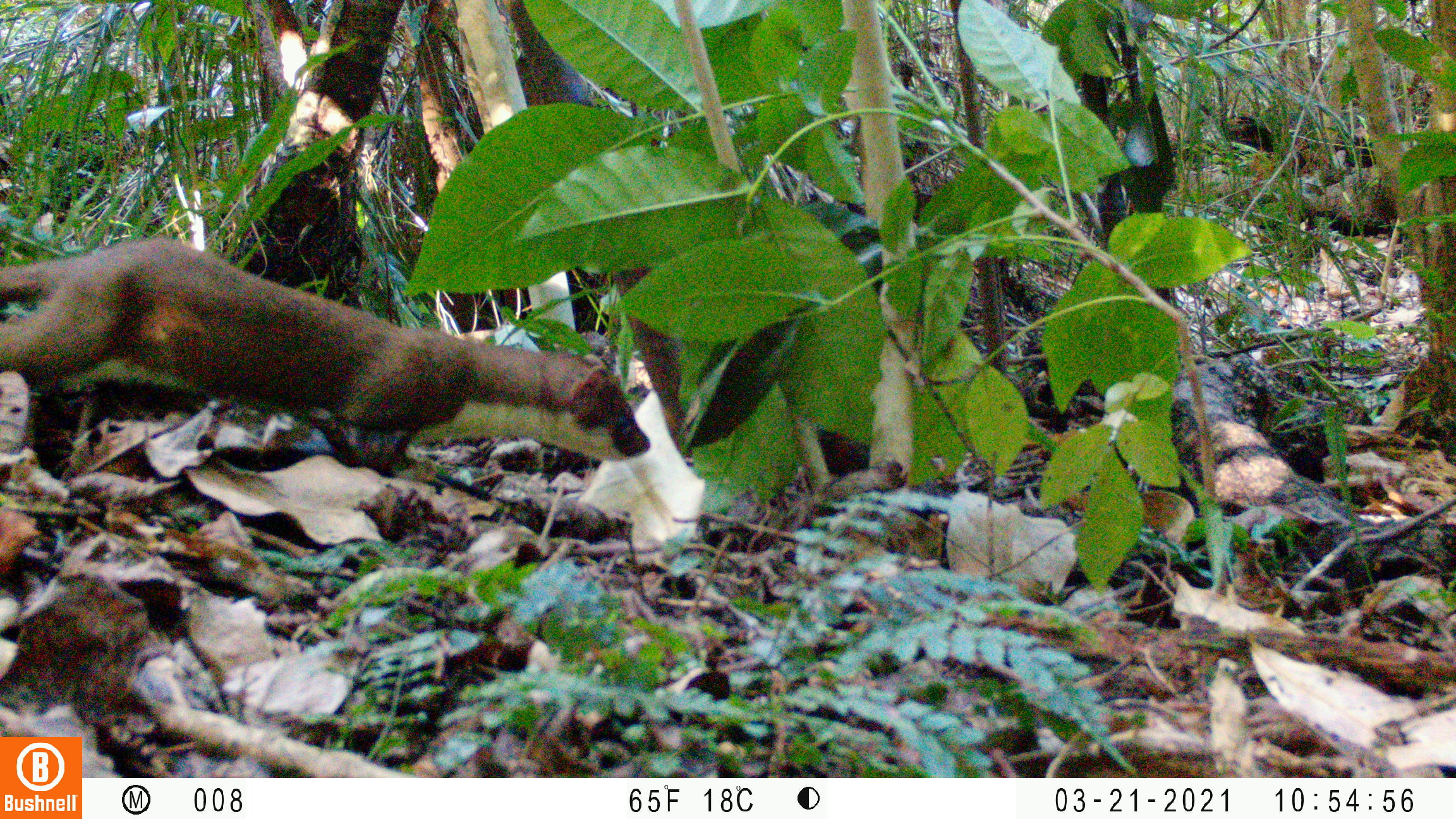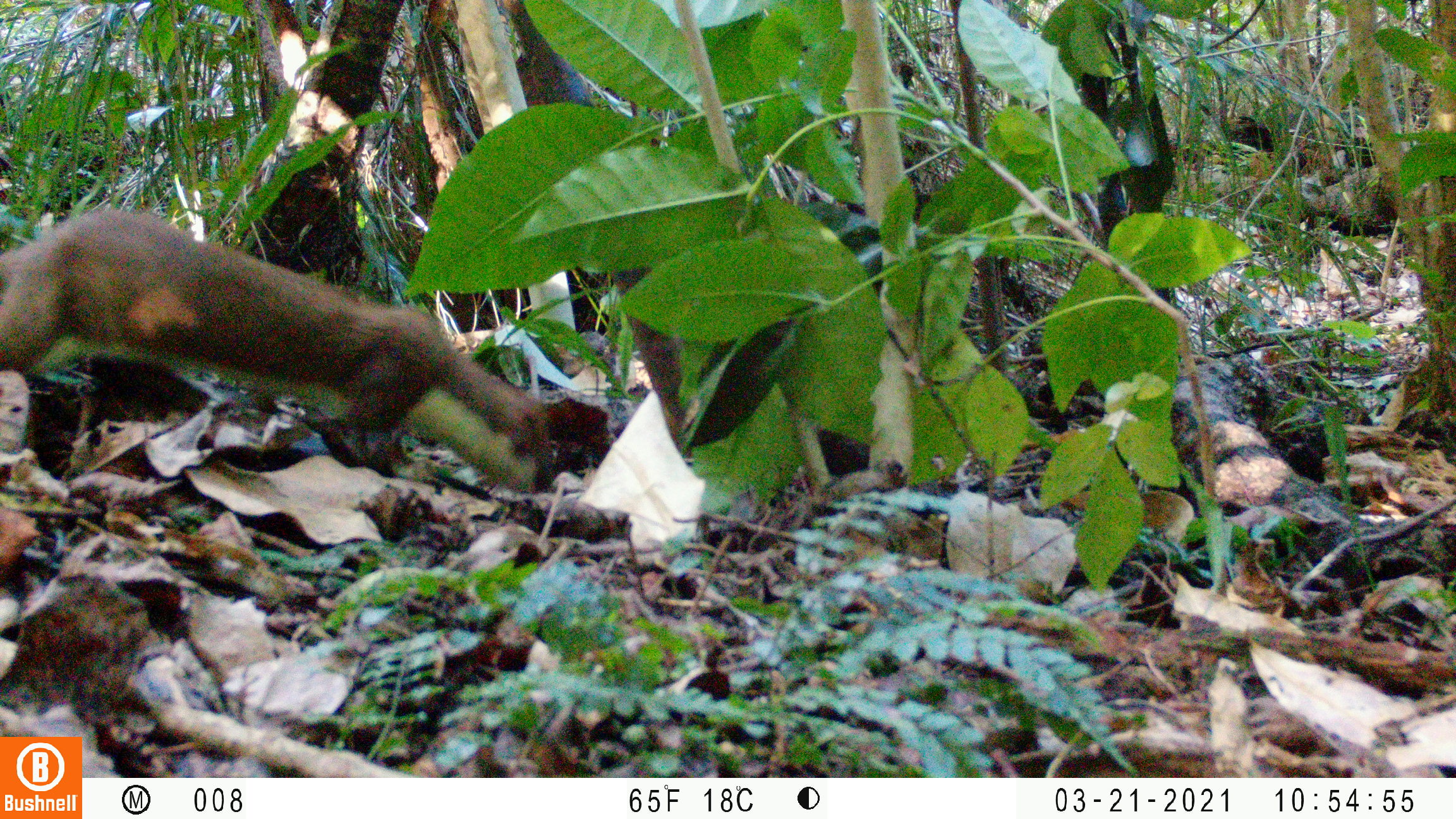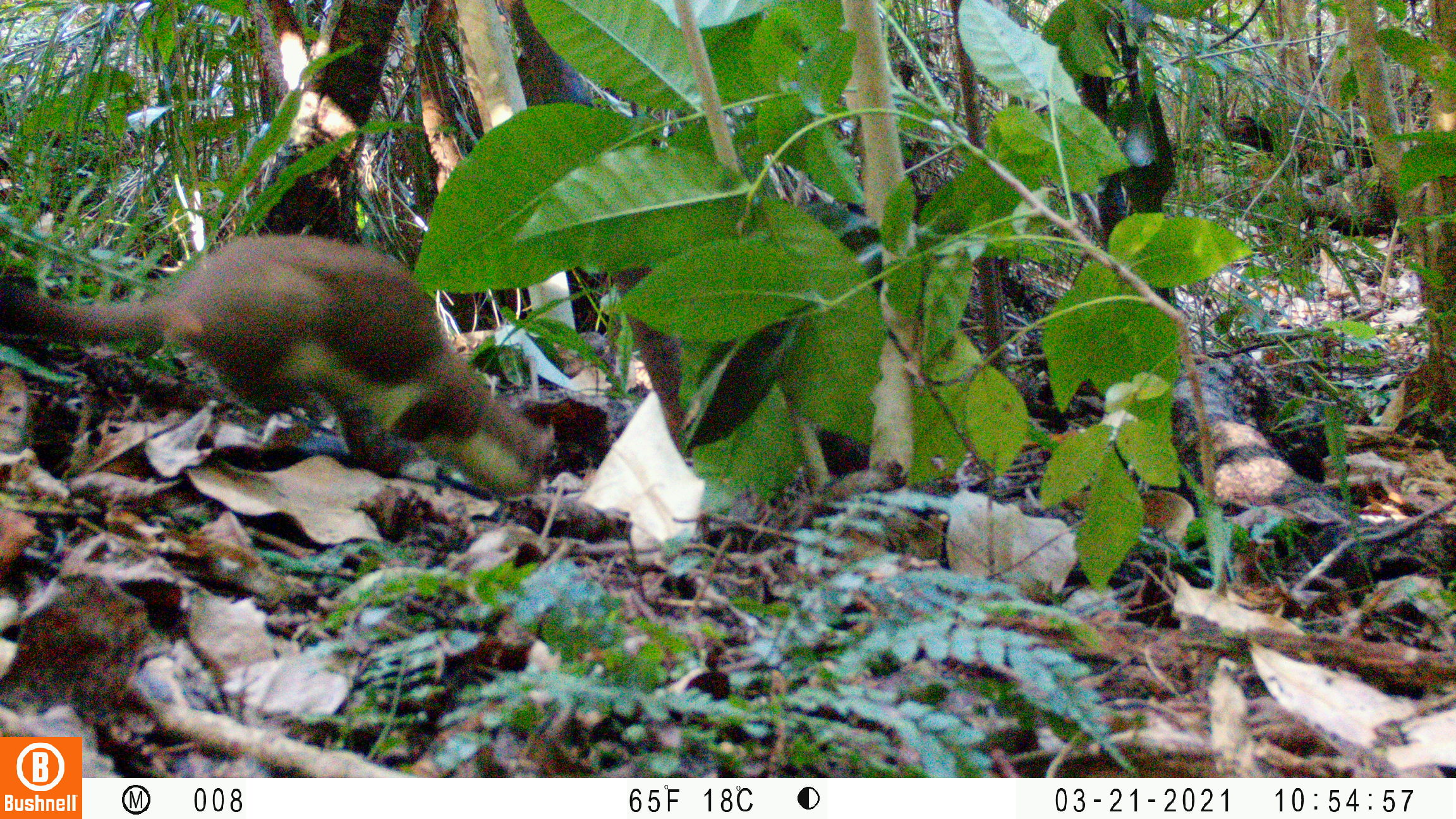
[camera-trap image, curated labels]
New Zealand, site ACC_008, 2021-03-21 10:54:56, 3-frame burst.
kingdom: Animalia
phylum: Chordata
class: Mammalia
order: Carnivora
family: Mustelidae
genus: Mustela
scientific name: Mustela erminea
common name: stoat